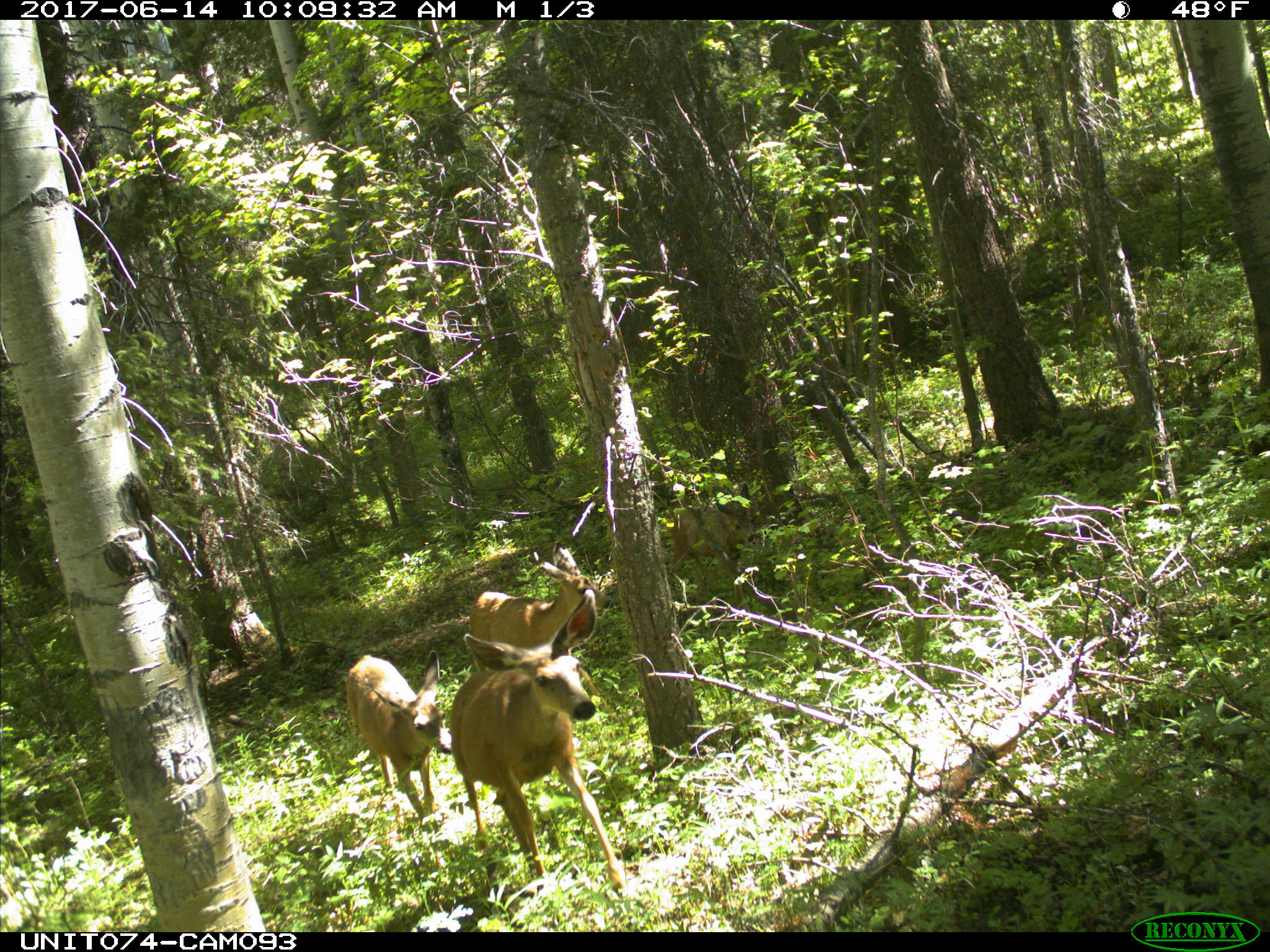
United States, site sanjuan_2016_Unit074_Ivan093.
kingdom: Animalia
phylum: Chordata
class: Mammalia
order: Artiodactyla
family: Cervidae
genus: Odocoileus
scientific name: Odocoileus hemionus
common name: mule deer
Odocoileus hemionus (mule deer).